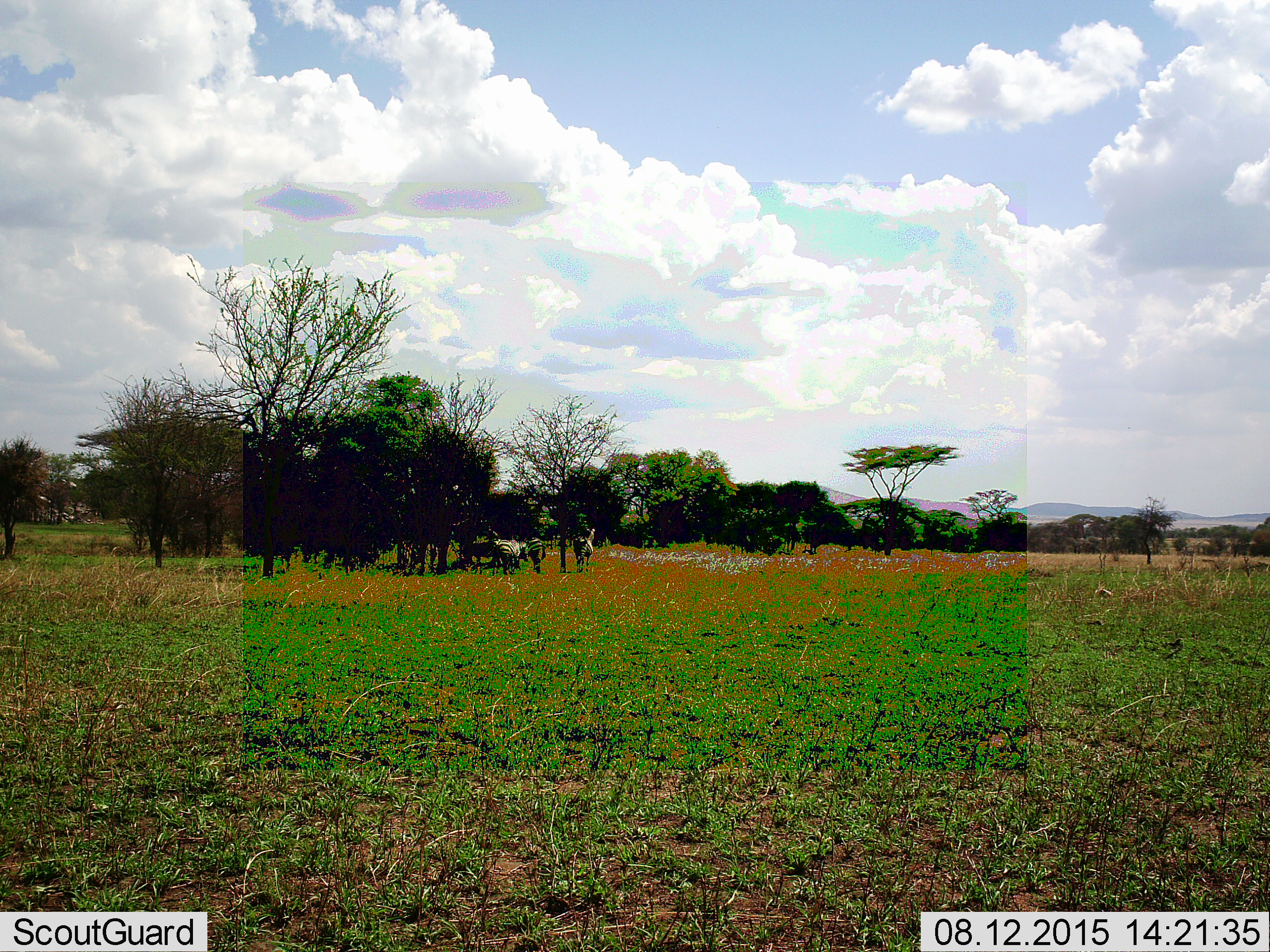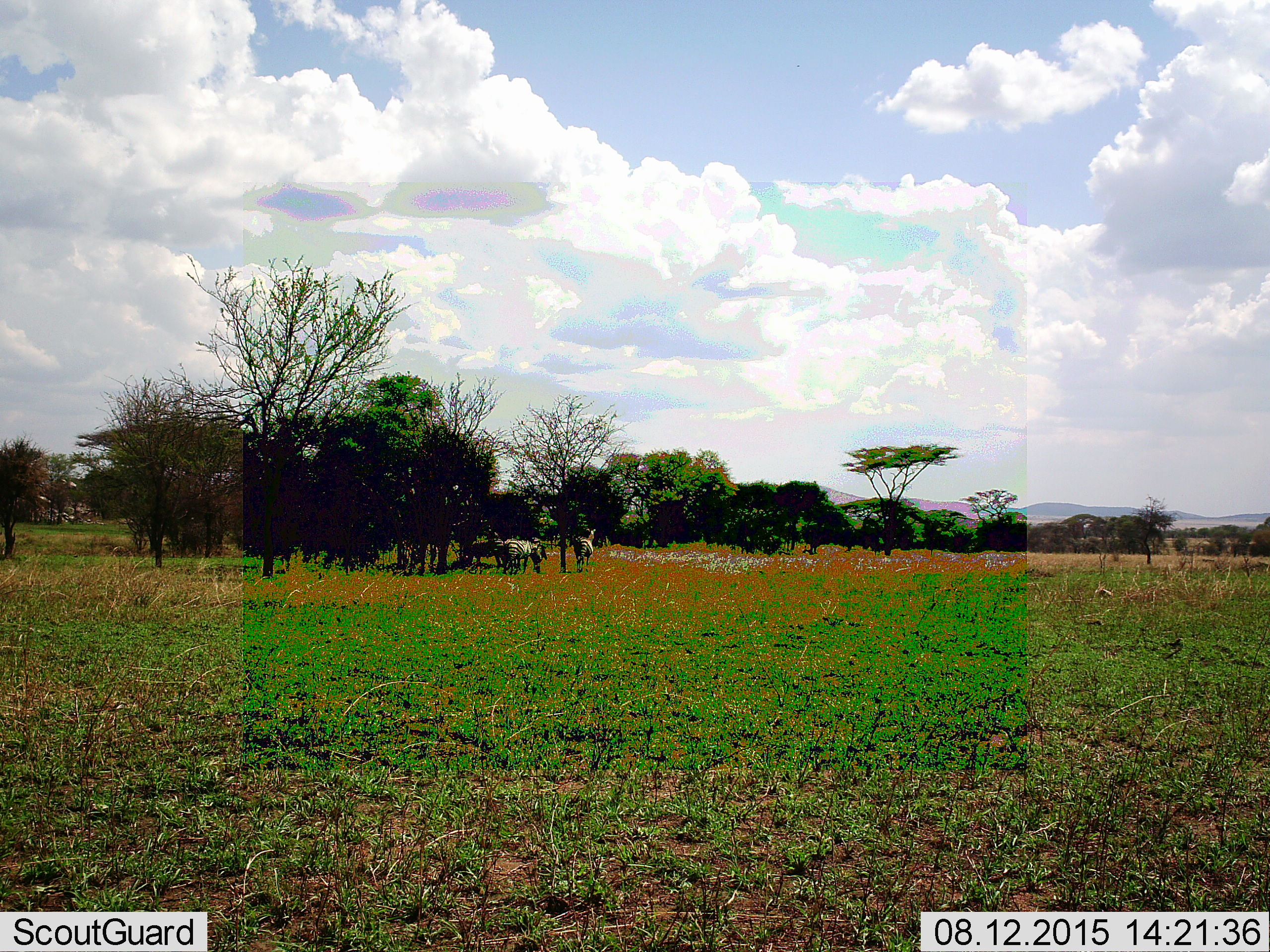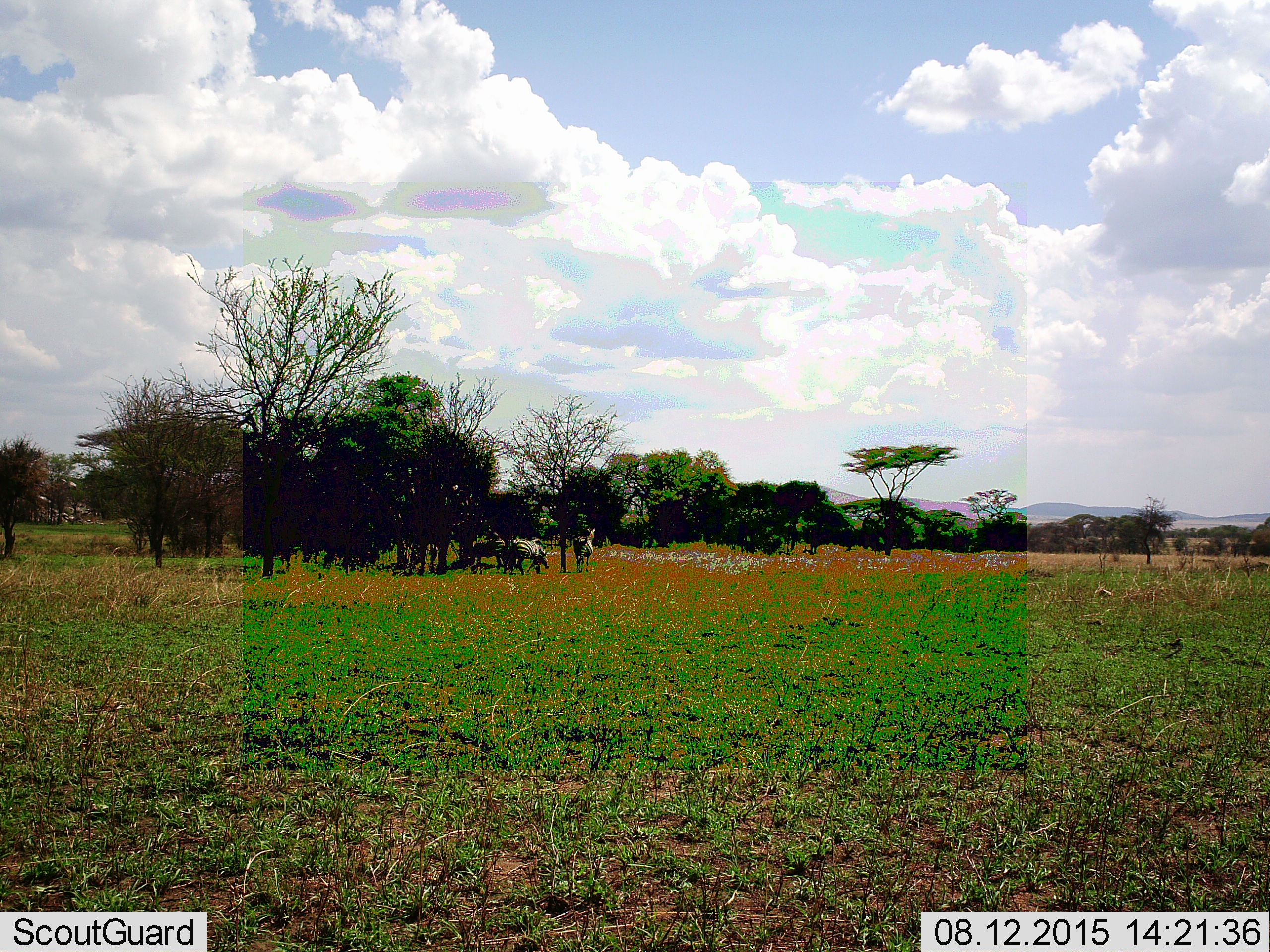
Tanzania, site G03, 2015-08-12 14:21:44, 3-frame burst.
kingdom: Animalia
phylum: Chordata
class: Mammalia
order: Perissodactyla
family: Equidae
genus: Equus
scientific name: Equus quagga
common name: plains zebra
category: zebra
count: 3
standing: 92%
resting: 0%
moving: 46%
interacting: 0%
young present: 0%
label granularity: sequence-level